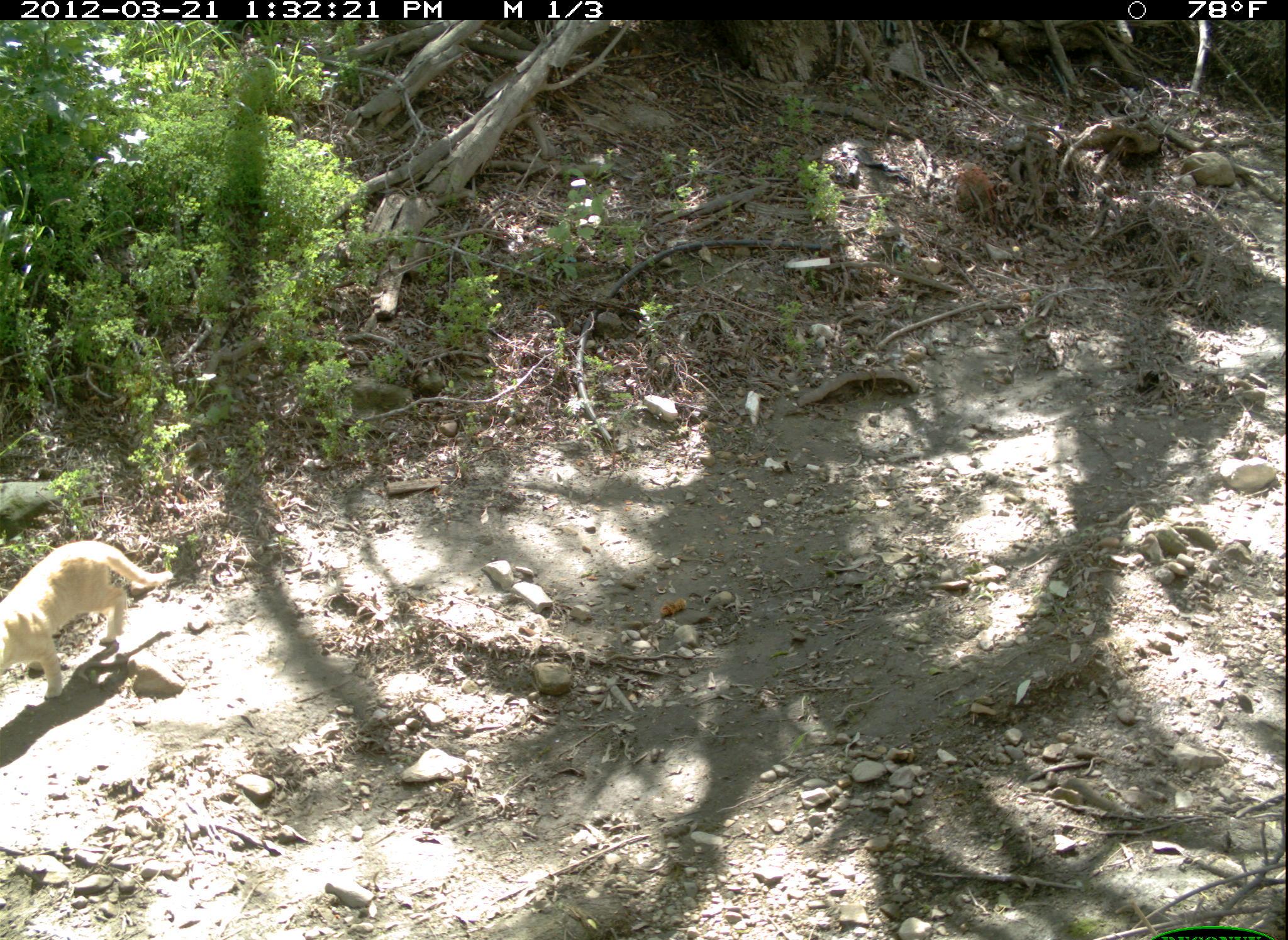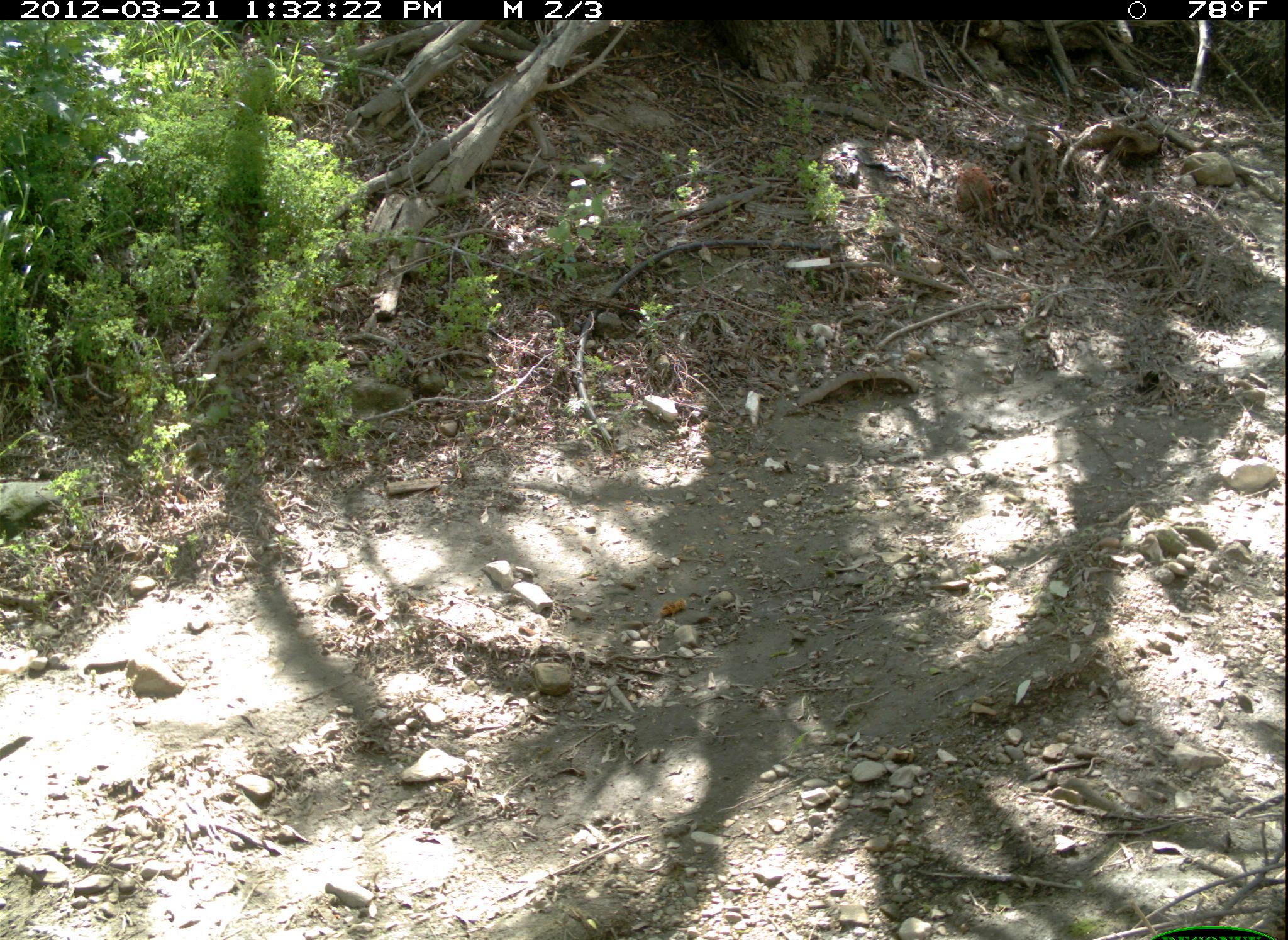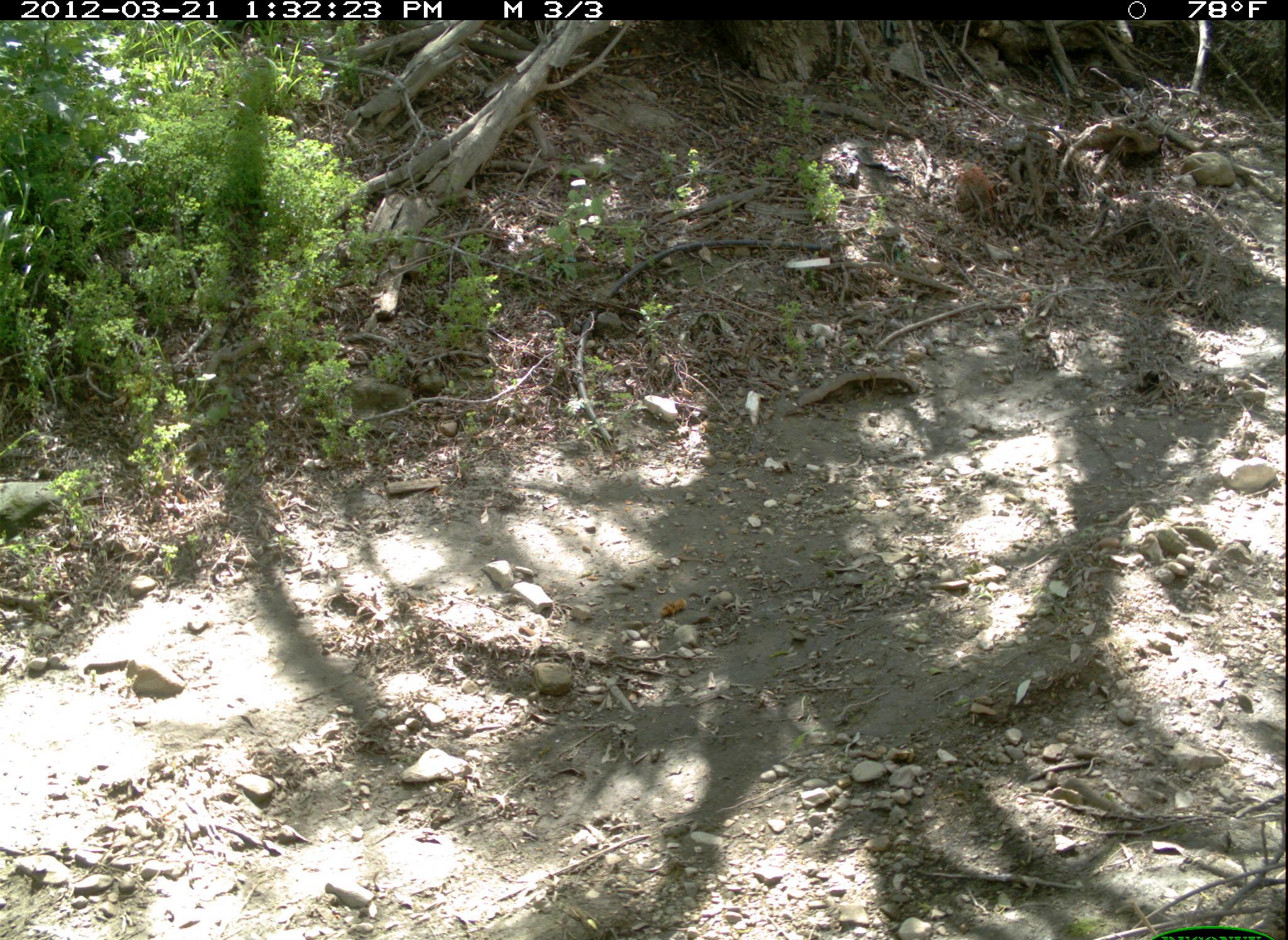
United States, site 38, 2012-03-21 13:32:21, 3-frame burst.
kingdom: Animalia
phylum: Chordata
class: Mammalia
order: Carnivora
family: Felidae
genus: Felis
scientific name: Felis catus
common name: cat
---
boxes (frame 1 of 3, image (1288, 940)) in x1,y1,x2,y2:
cat: 5,530,184,714